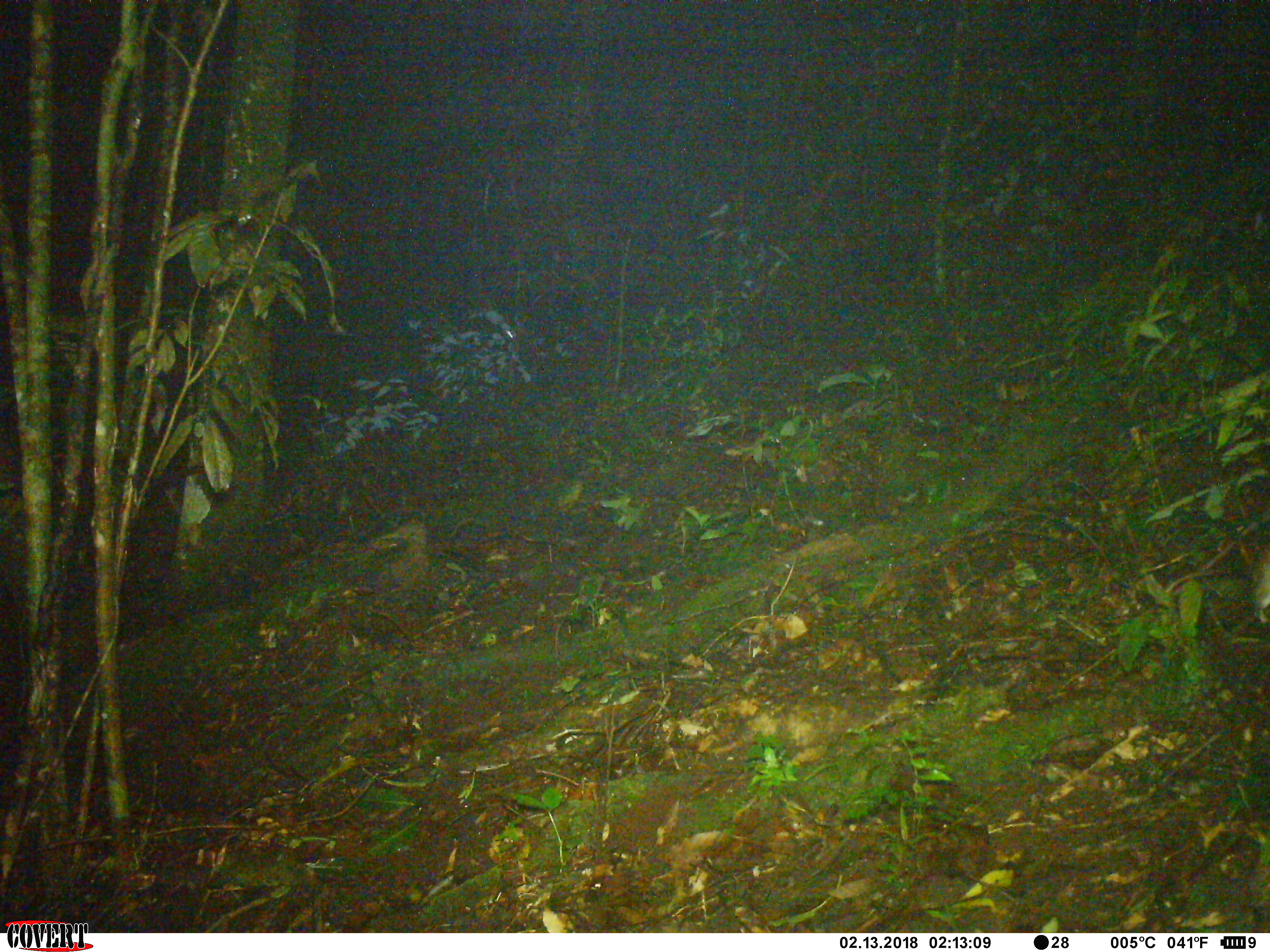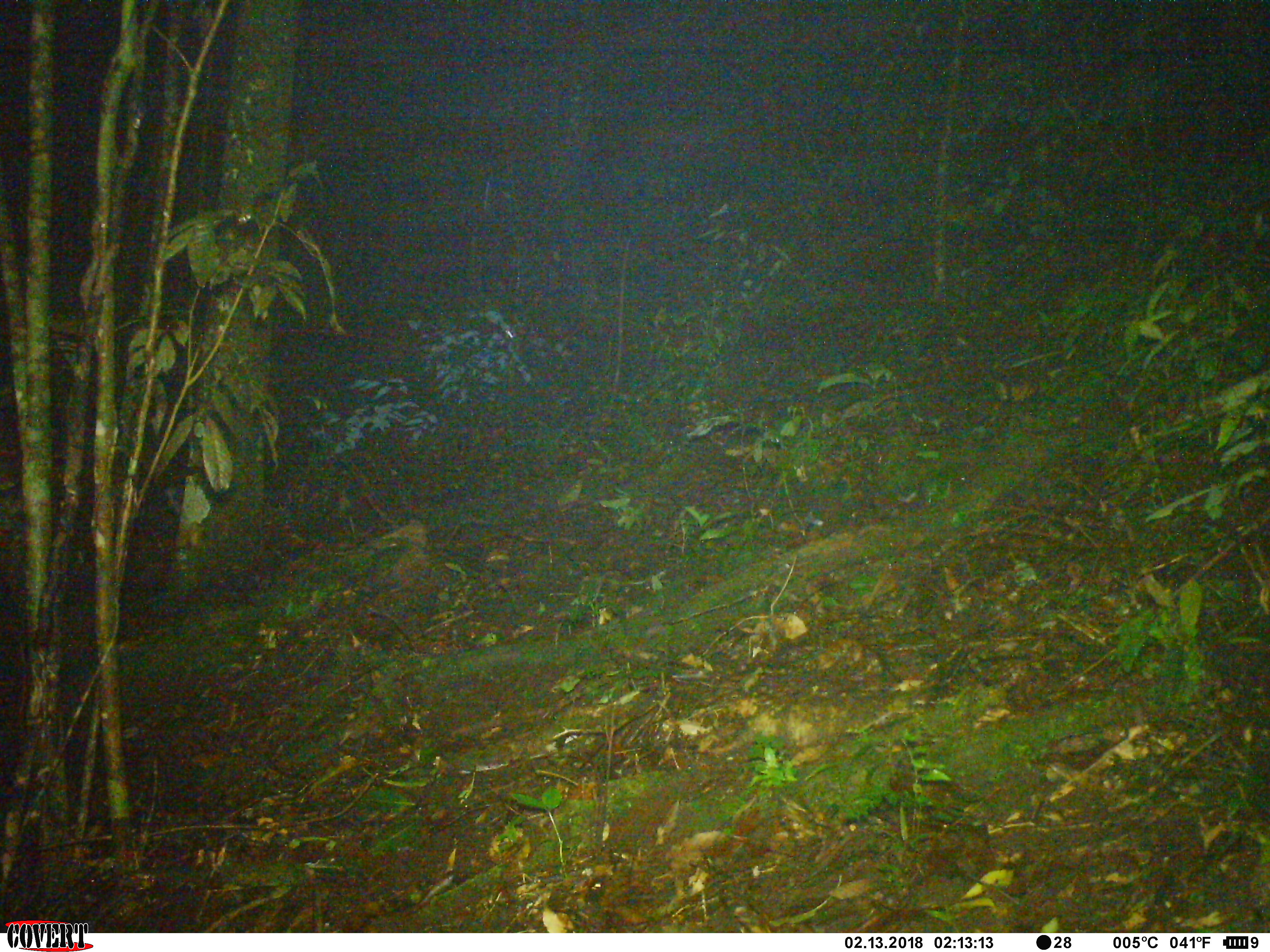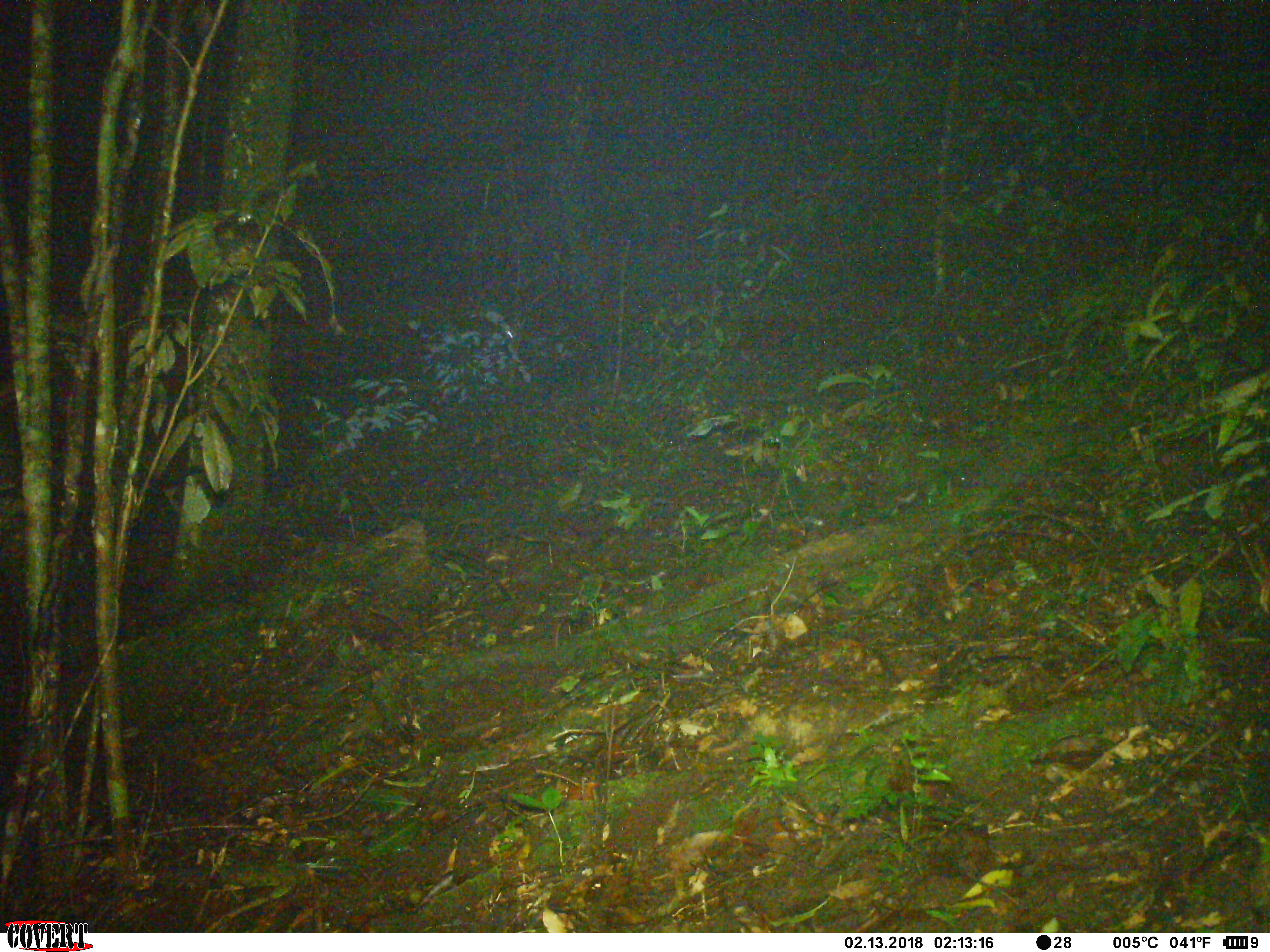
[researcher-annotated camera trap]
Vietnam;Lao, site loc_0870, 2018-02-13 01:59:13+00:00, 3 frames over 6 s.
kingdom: Animalia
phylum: Chordata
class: Mammalia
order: Rodentia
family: Muridae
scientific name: Muridae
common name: old-world mice and rats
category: unidentified murid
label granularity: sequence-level